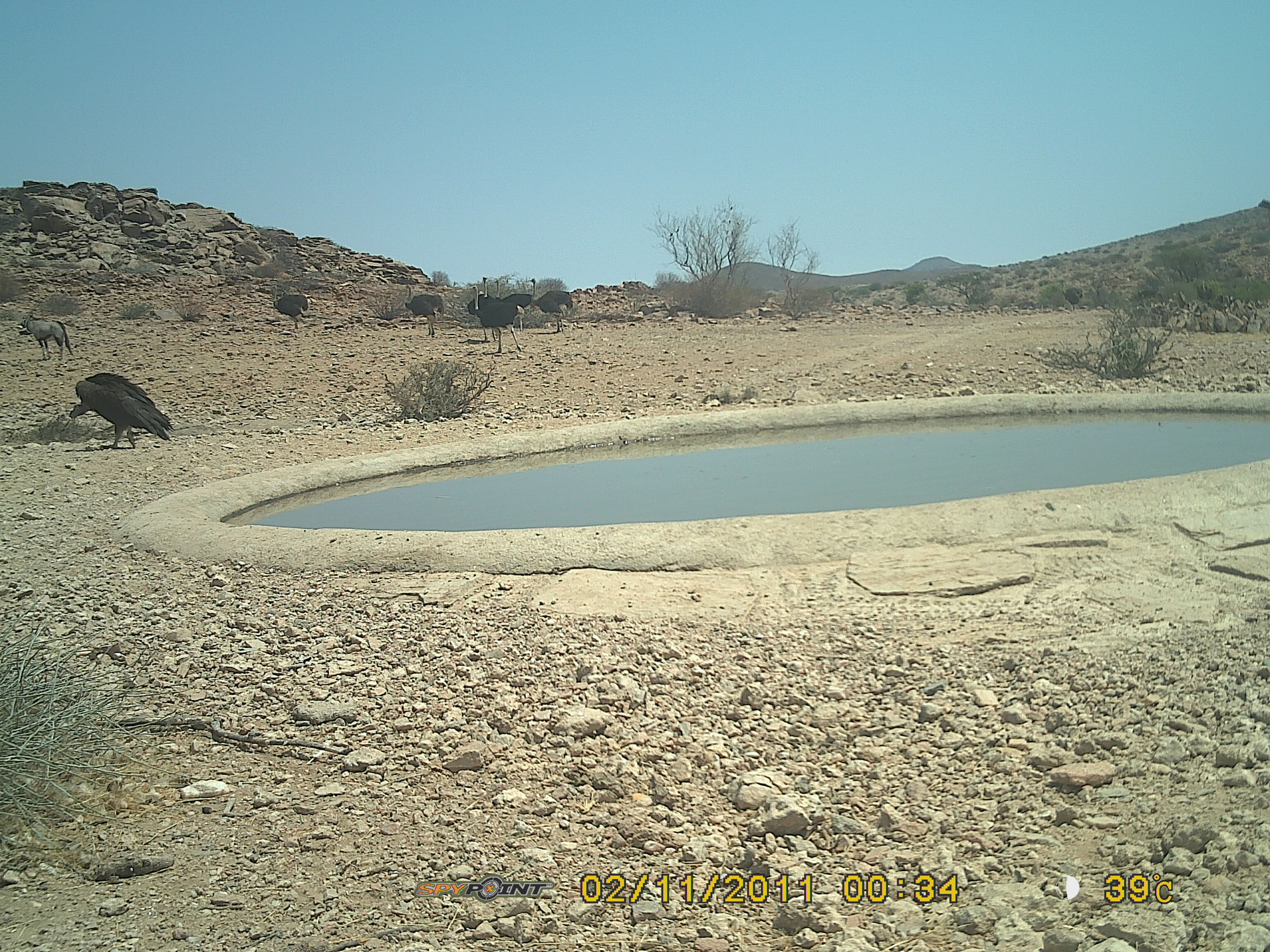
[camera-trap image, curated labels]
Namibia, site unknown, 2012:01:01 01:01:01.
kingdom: Animalia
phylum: Chordata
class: Aves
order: Accipitriformes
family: Accipitridae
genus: Torgos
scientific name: Torgos tracheliotos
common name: lappet-faced vulture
Torgos tracheliotos (lappet-faced vulture).